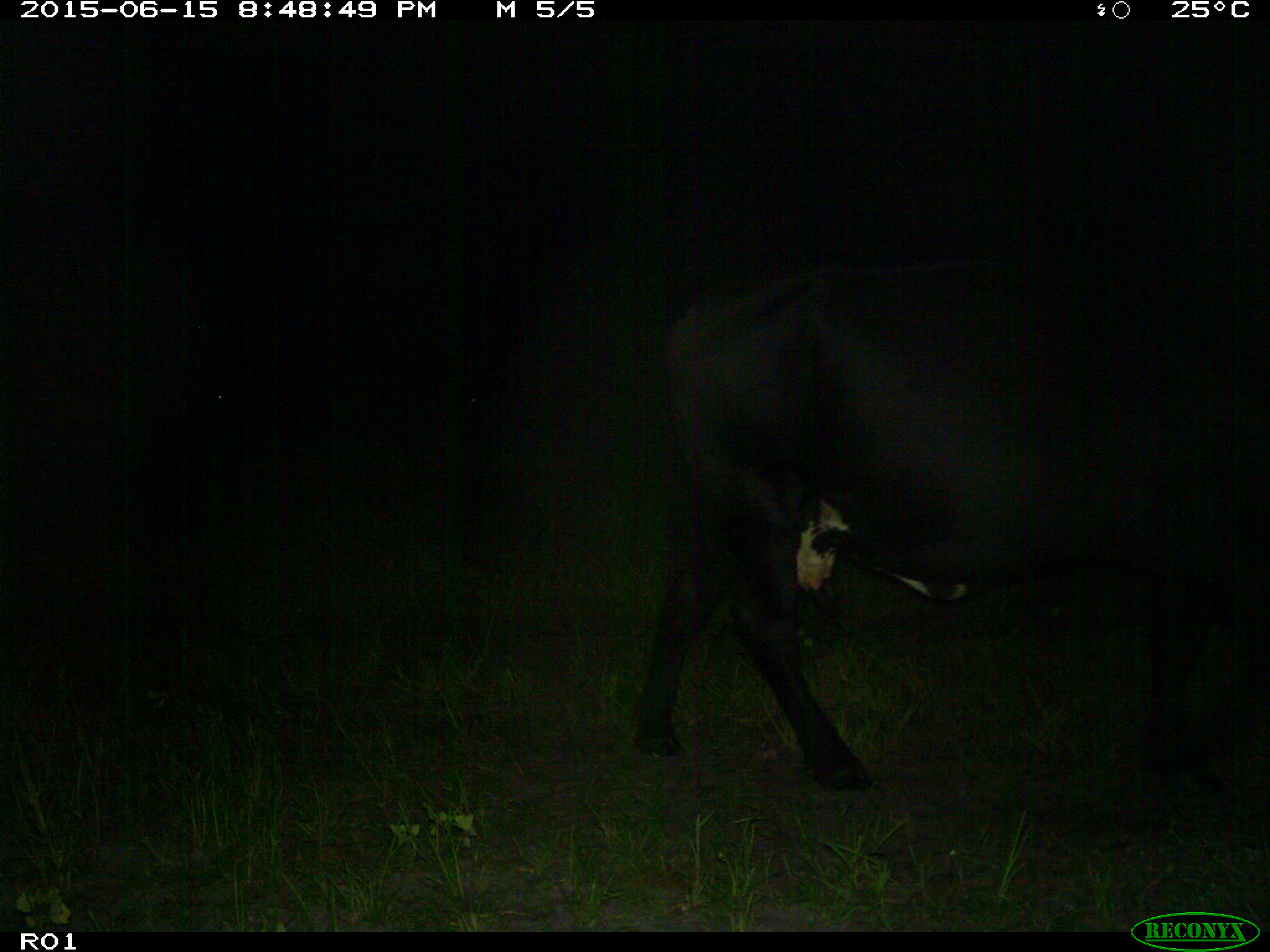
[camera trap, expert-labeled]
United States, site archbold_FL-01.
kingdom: Animalia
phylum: Chordata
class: Mammalia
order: Artiodactyla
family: Bovidae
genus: Bos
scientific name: Bos taurus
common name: domestic cow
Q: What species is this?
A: Bos taurus (domestic cow).